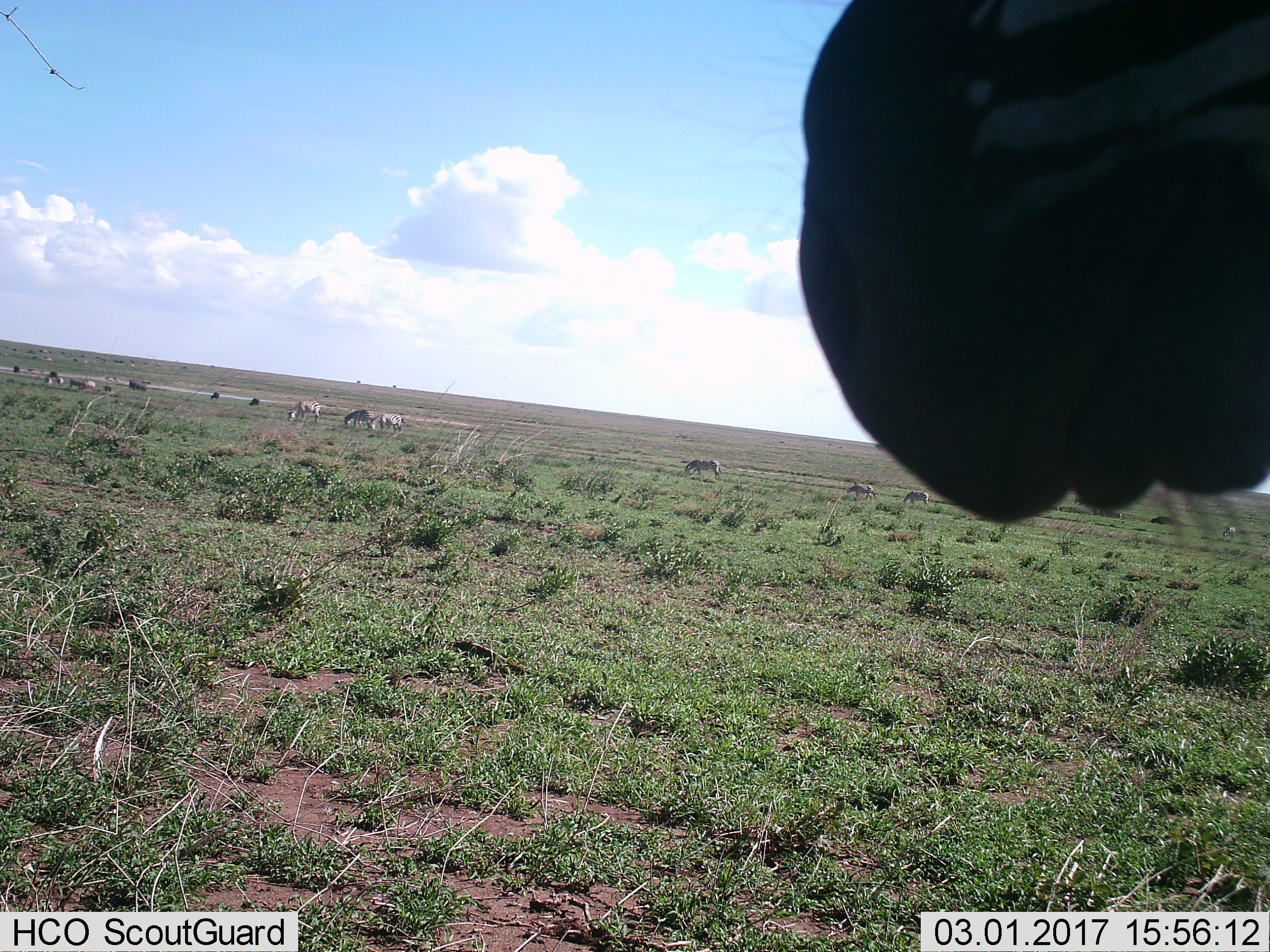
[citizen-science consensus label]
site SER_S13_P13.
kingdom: Animalia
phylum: Chordata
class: Mammalia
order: Perissodactyla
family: Equidae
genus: Equus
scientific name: Equus quagga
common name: plains zebra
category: zebraplains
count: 7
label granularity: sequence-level